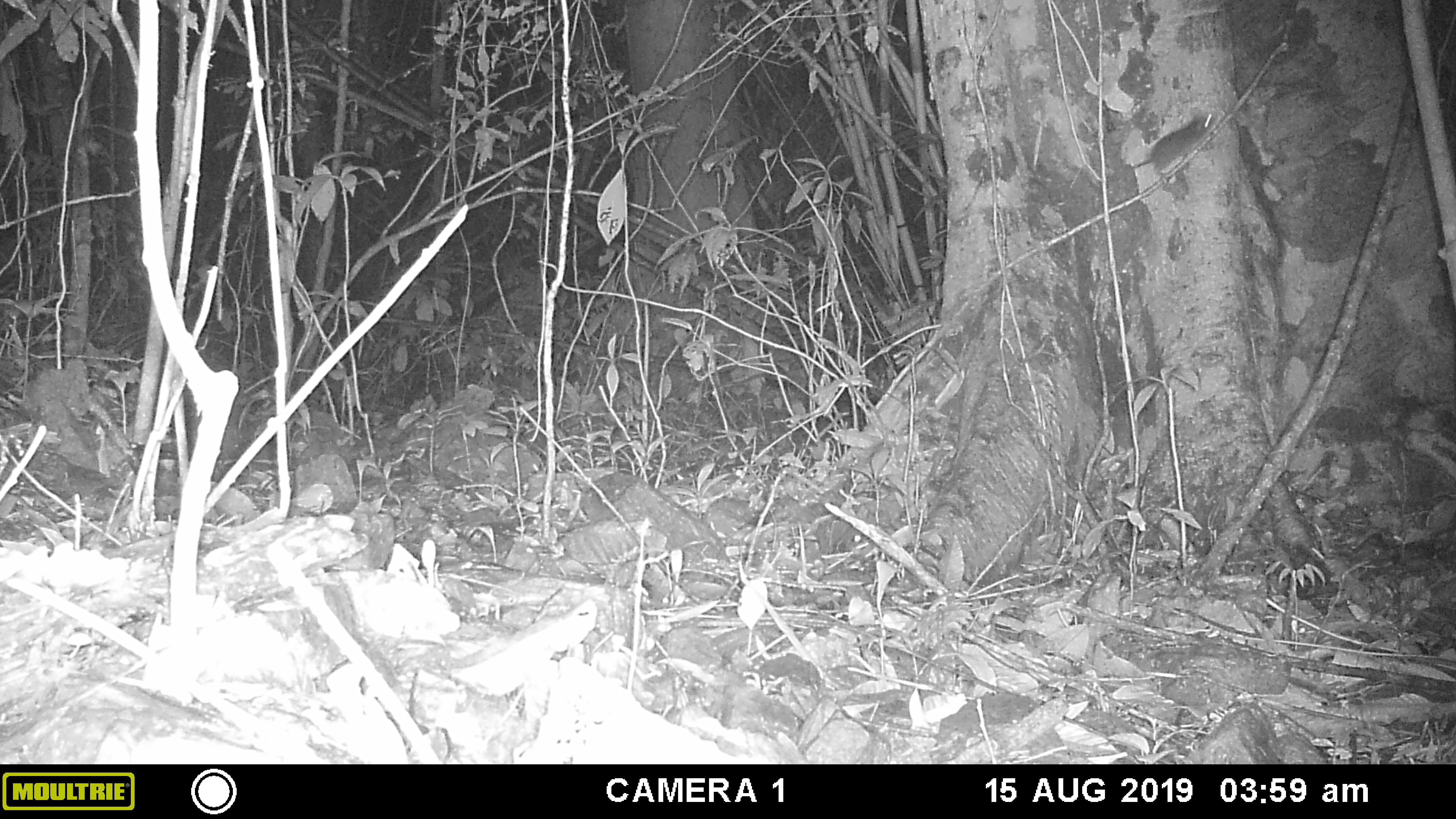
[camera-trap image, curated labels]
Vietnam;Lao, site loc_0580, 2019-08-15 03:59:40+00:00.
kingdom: Animalia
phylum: Chordata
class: Mammalia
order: Rodentia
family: Muridae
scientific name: Muridae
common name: old-world mice and rats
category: unidentified murid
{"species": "unidentified murid (old-world mice and rats) (Muridae)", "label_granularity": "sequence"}